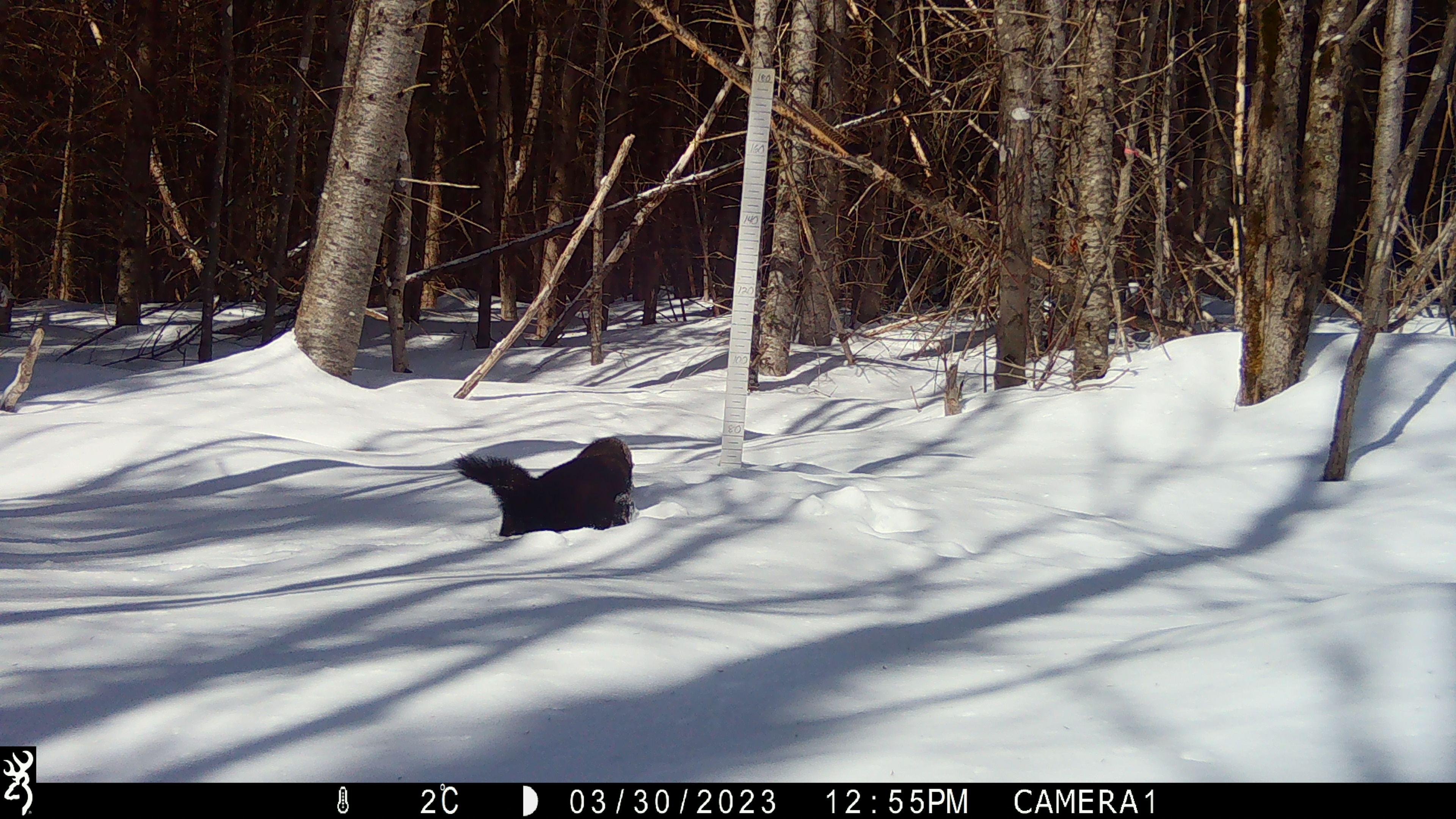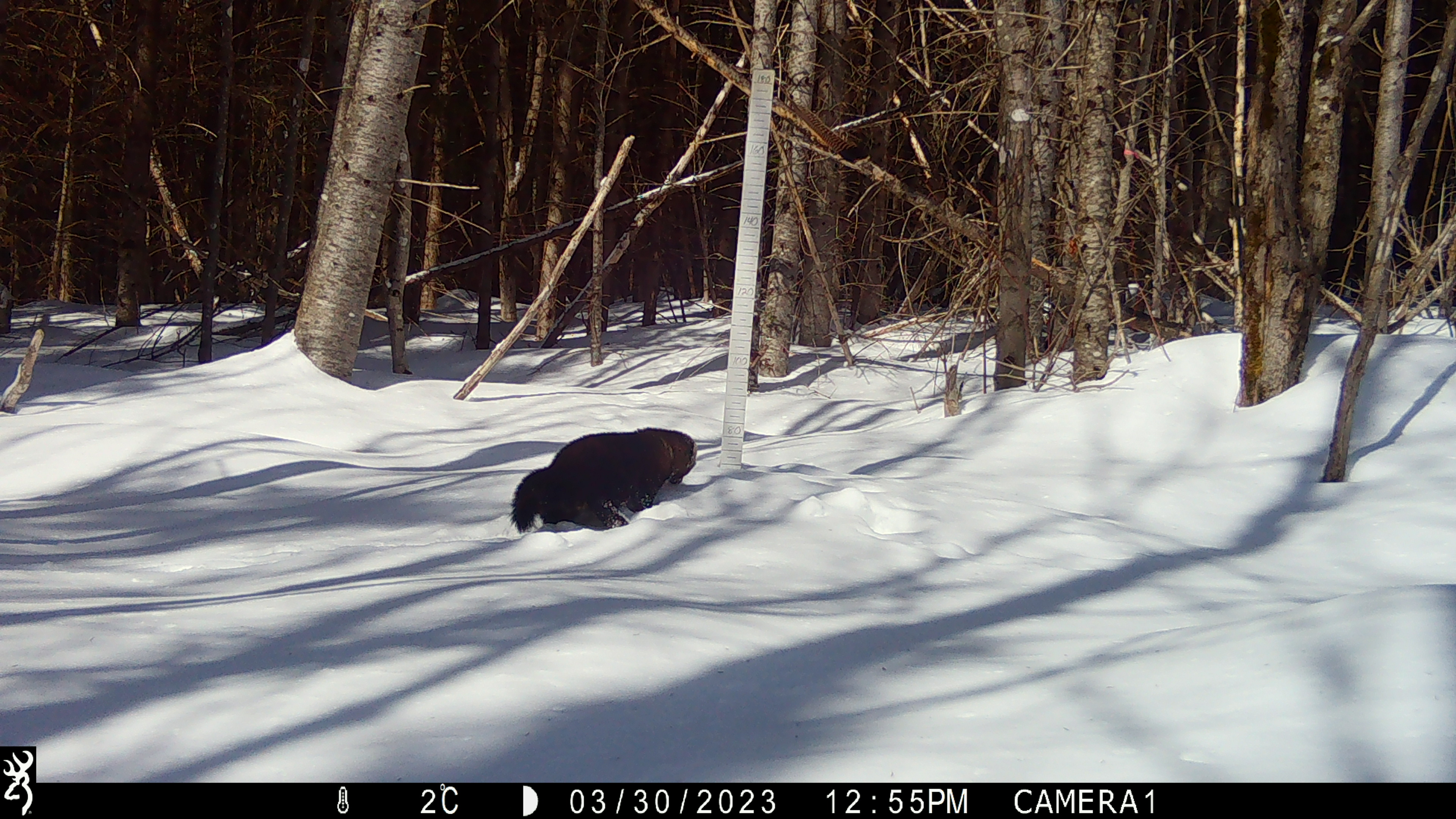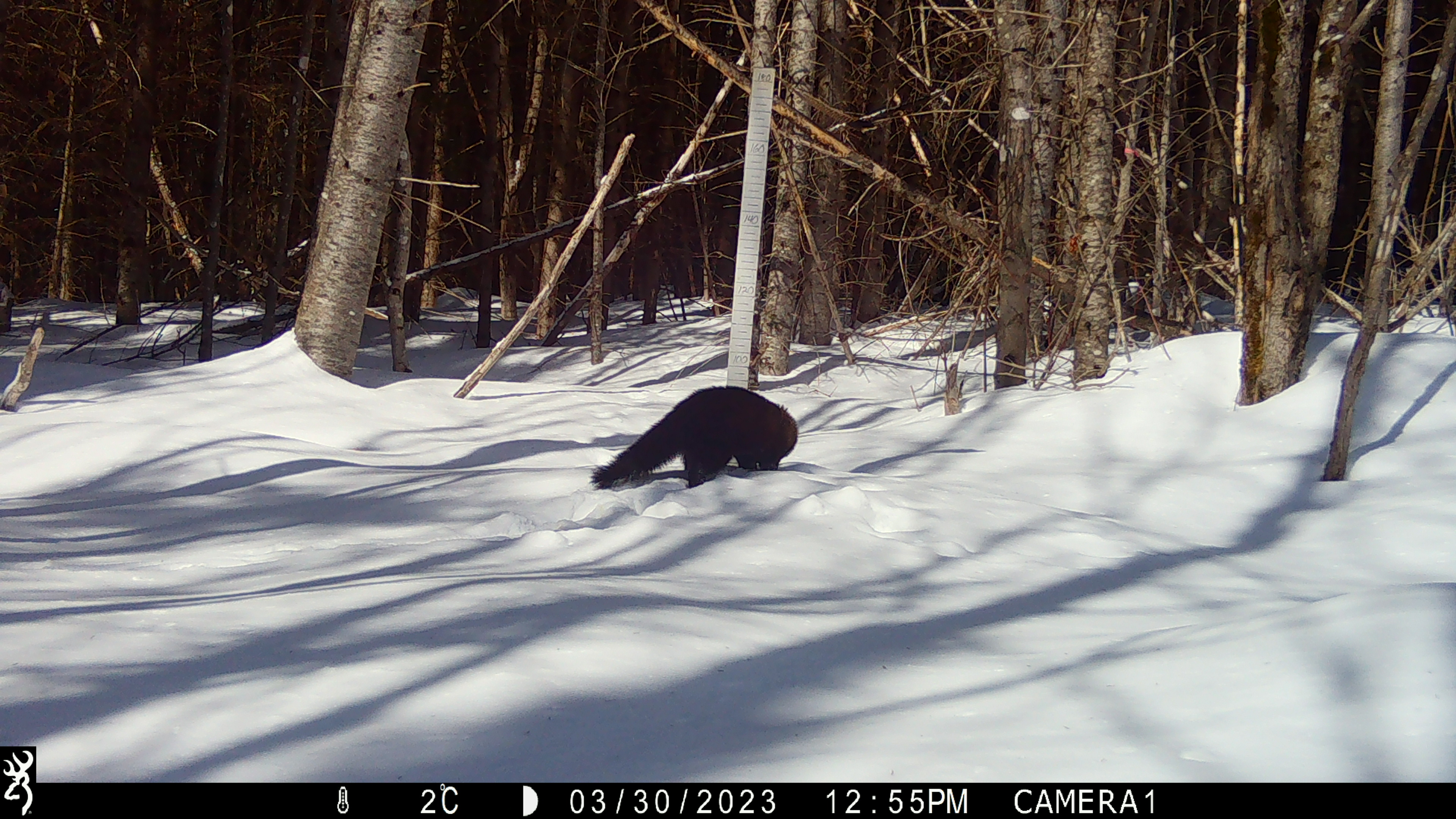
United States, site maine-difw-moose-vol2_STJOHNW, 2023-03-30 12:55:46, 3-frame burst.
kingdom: Animalia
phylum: Chordata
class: Mammalia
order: Carnivora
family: Mustelidae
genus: Pekania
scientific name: Pekania pennanti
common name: fisher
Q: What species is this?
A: Fisher (Pekania pennanti).